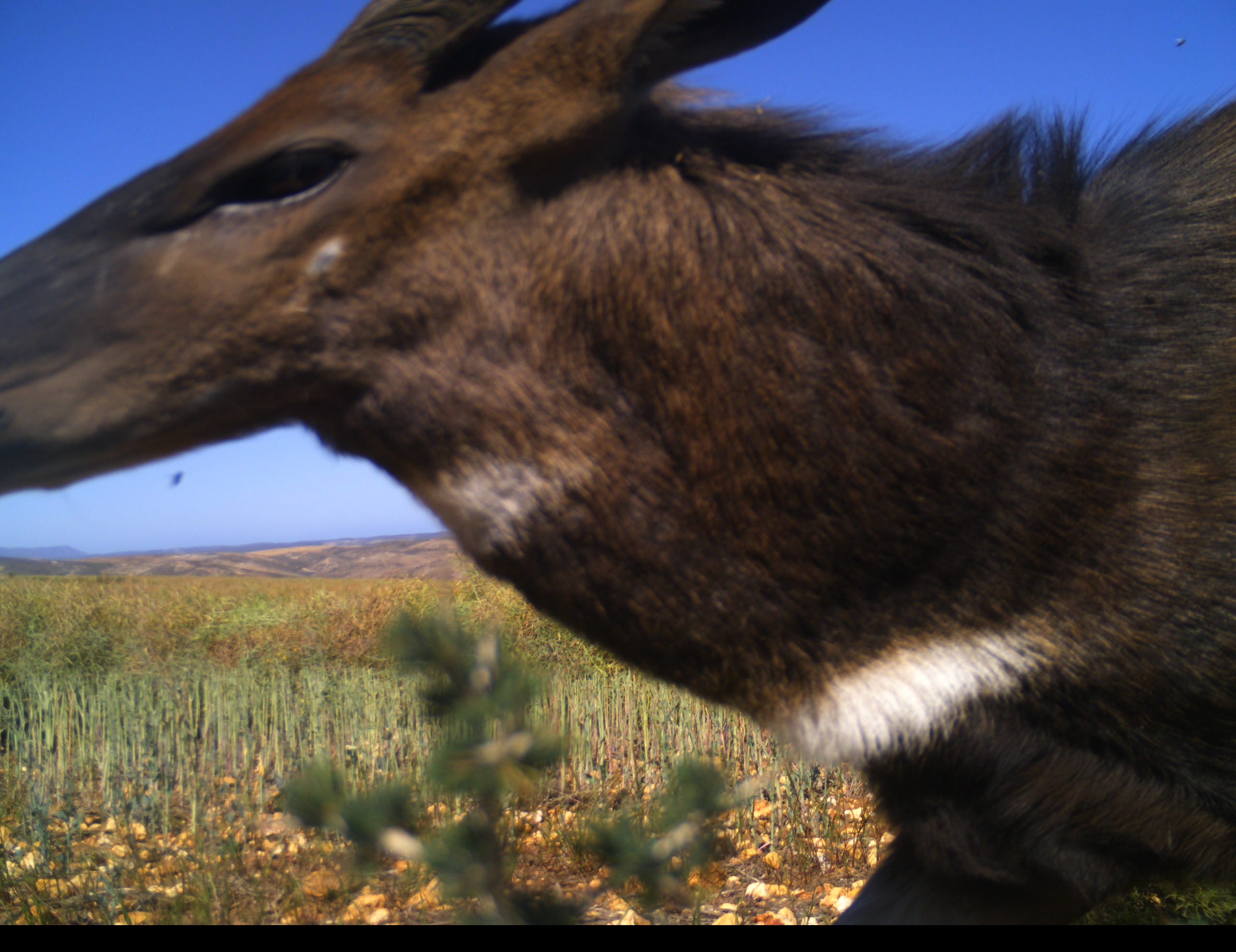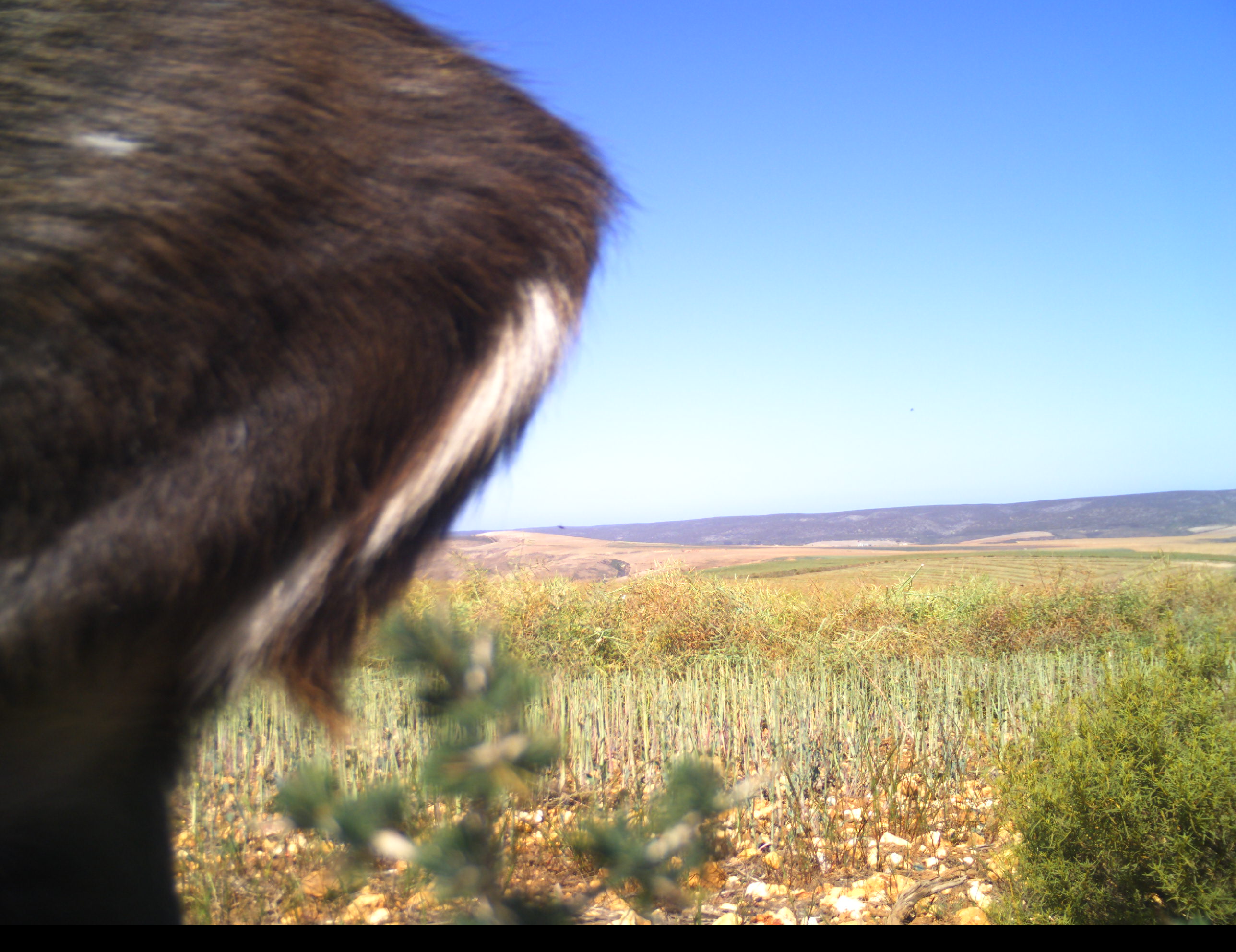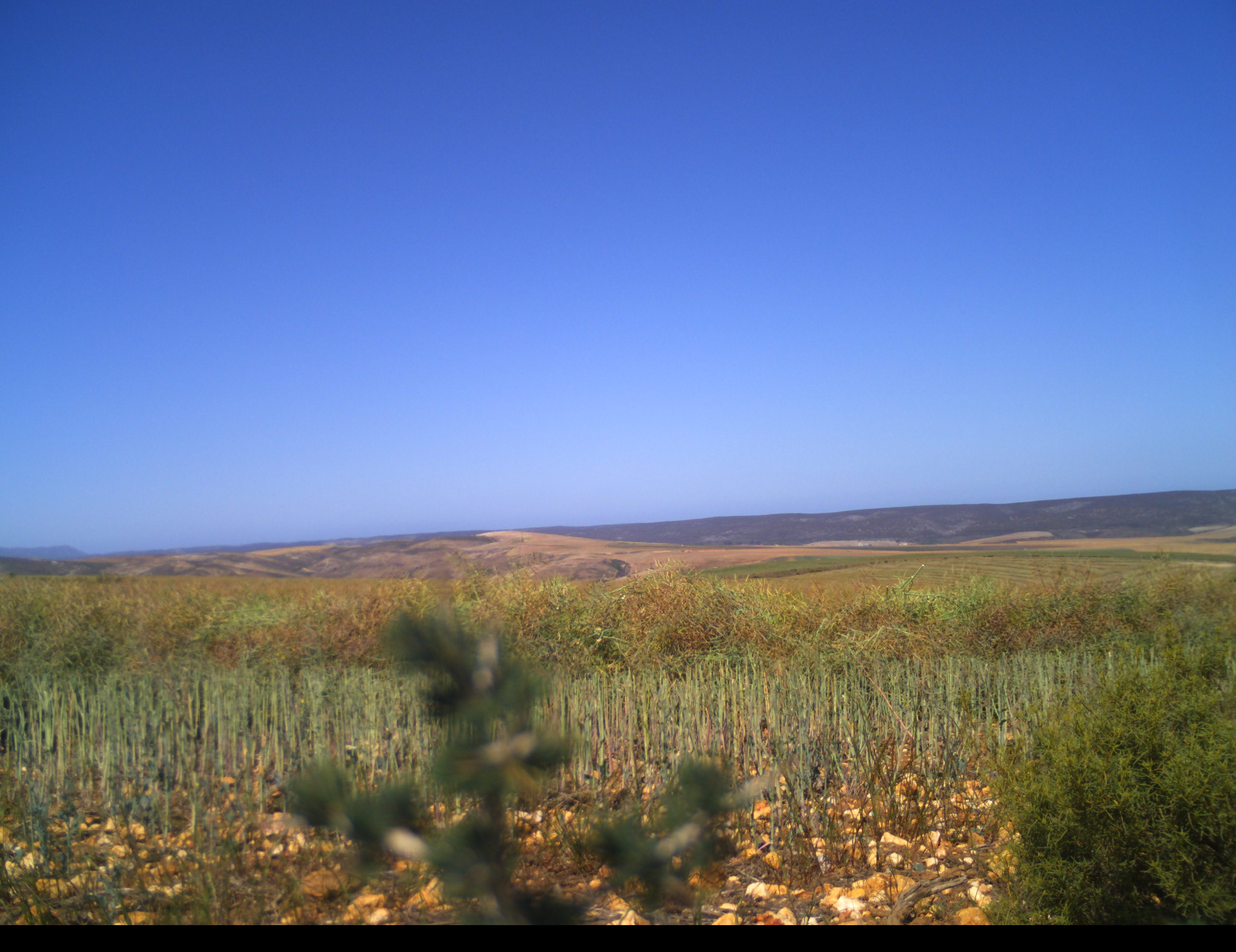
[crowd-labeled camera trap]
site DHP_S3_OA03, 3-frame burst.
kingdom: Animalia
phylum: Chordata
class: Mammalia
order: Artiodactyla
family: Bovidae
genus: Tragelaphus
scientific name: Tragelaphus scriptus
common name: bushbuck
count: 1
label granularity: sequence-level